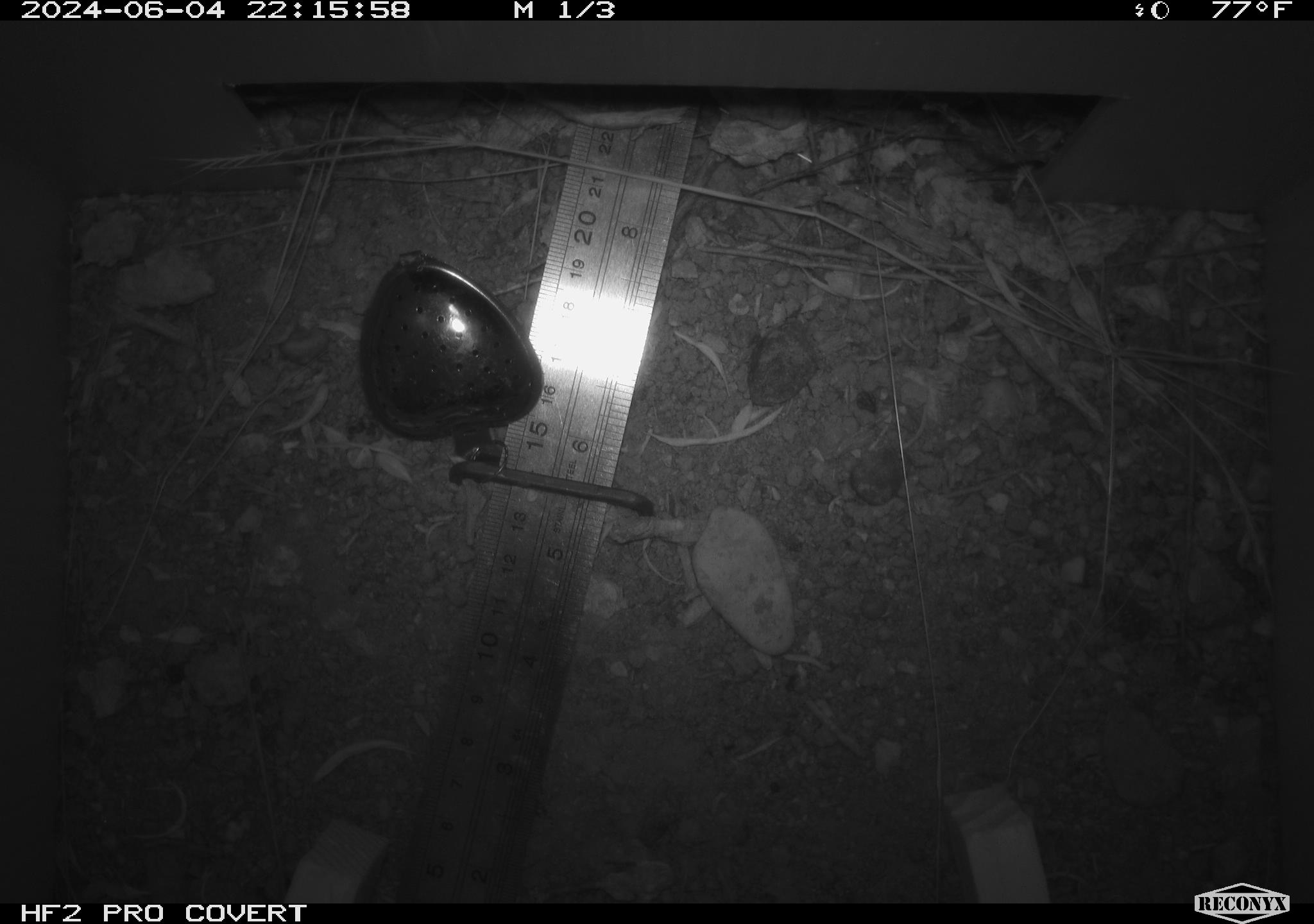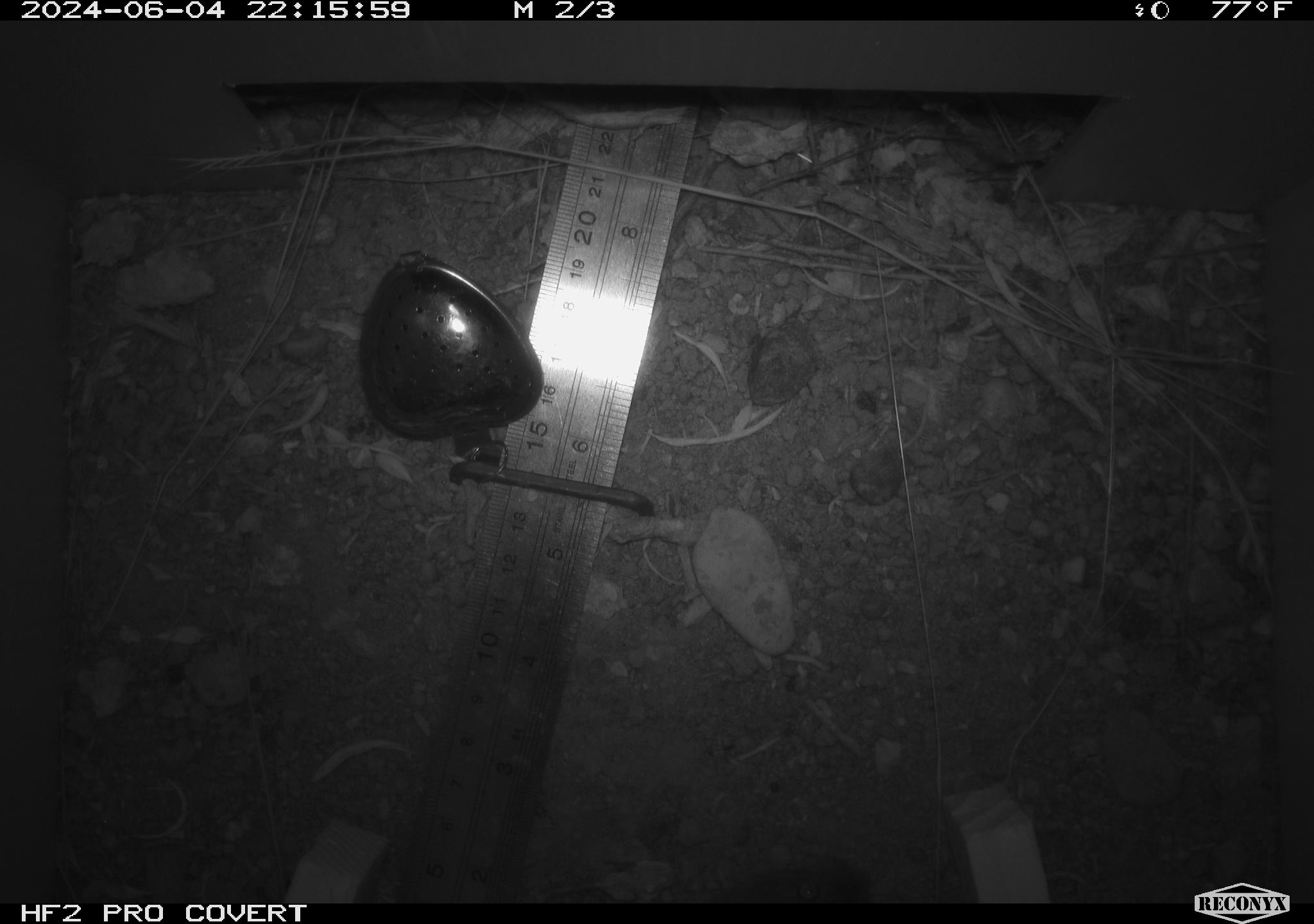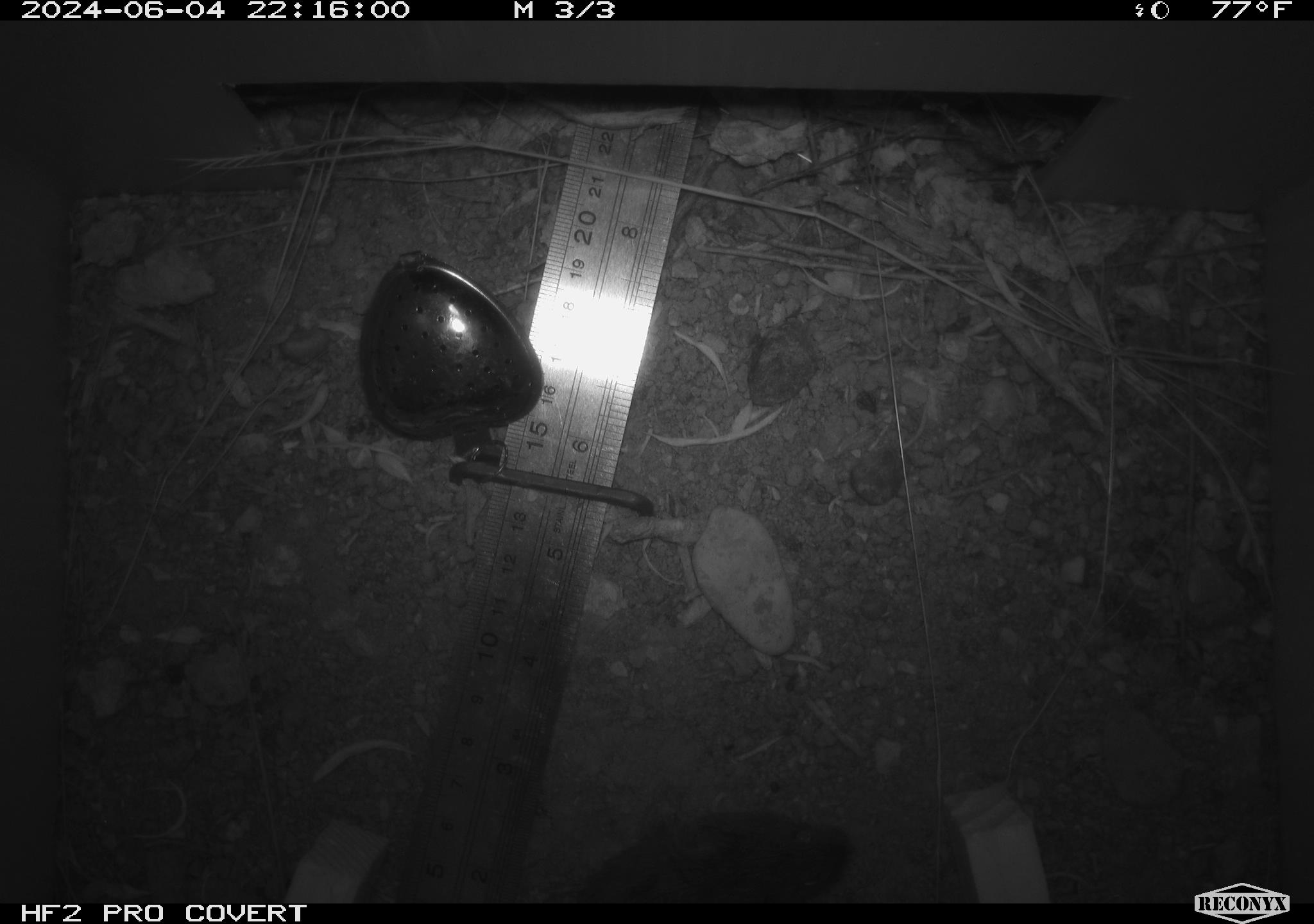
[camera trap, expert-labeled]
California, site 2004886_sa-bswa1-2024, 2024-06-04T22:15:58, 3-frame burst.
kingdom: Animalia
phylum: Chordata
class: Mammalia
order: Rodentia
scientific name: Rodentia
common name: mouse species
Mouse species (Rodentia).